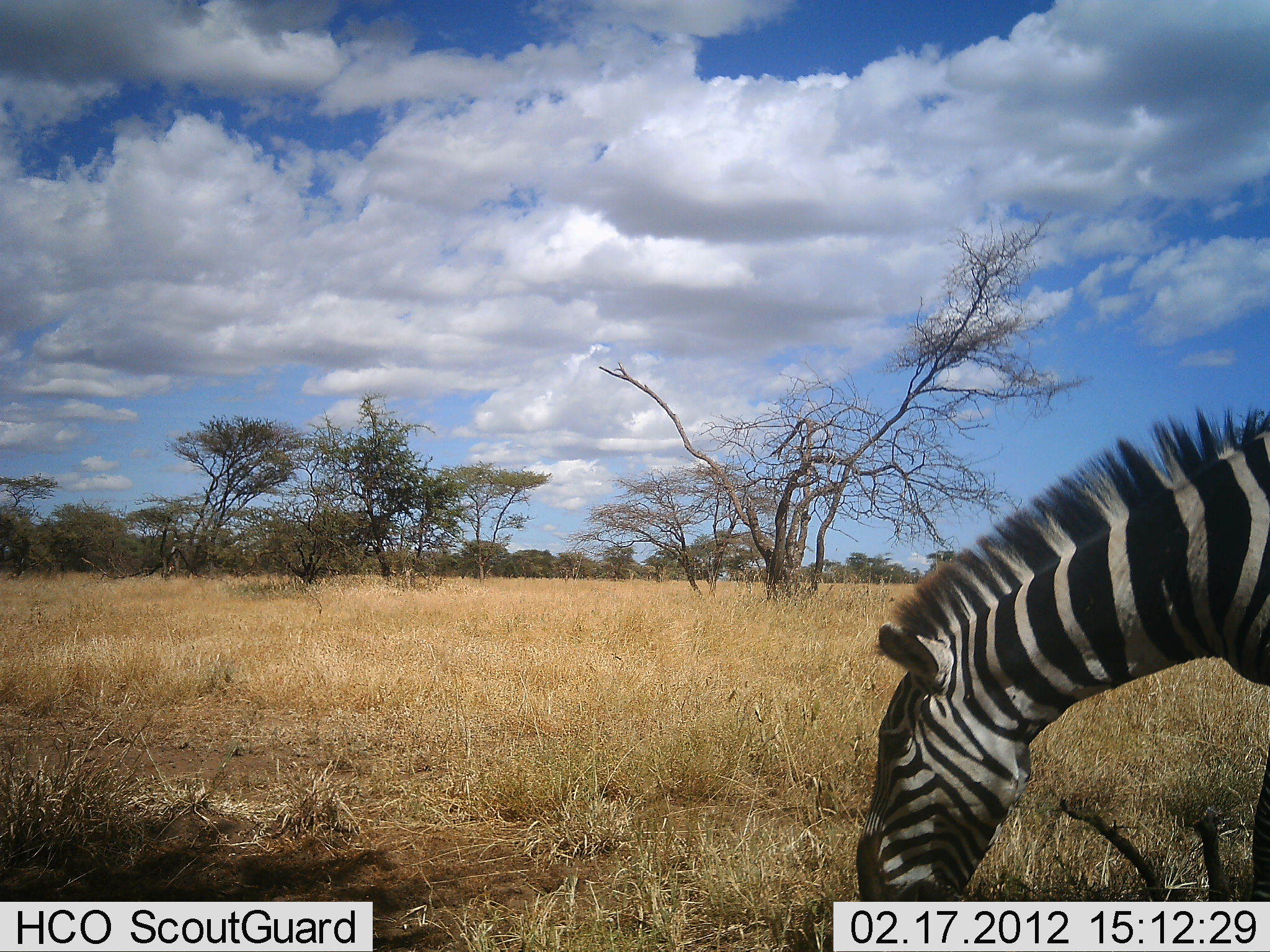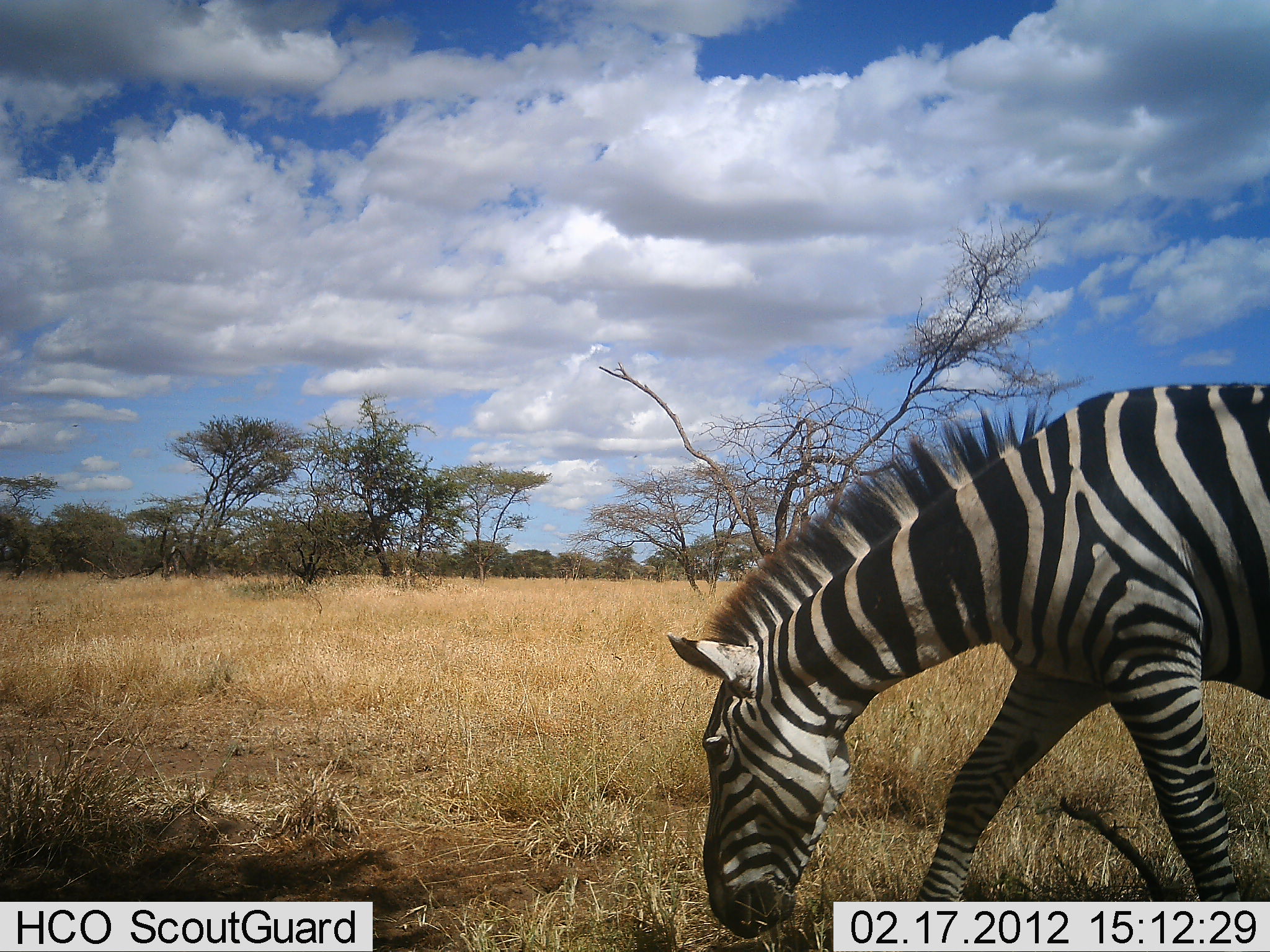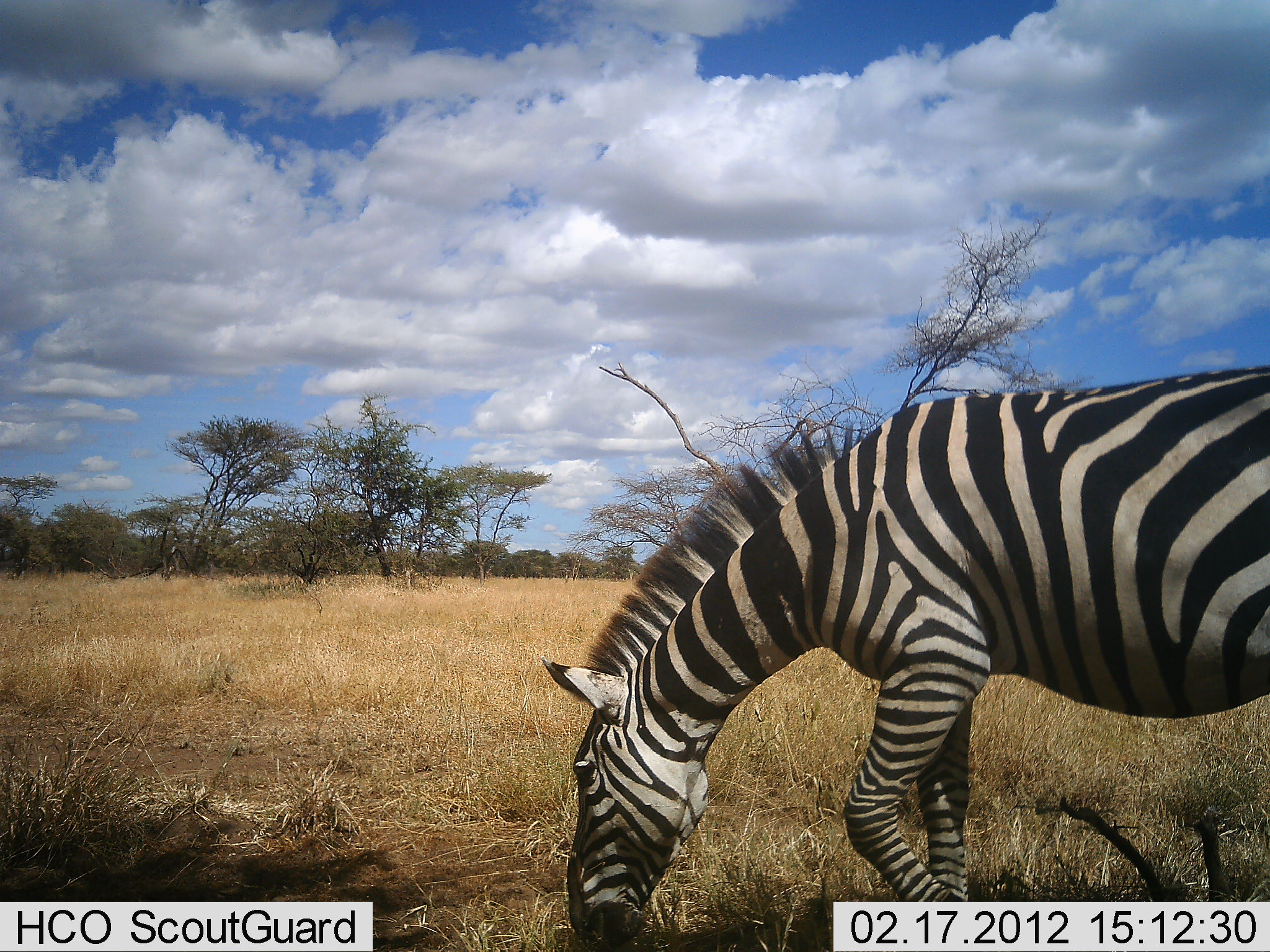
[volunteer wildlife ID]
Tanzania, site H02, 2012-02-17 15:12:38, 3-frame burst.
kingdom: Animalia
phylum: Chordata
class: Mammalia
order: Perissodactyla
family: Equidae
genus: Equus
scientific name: Equus quagga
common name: plains zebra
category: zebra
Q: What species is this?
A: Zebra (plains zebra) (Equus quagga).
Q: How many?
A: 1.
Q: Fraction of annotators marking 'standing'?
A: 3%.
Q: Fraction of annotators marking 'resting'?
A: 0%.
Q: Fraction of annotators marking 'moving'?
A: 70%.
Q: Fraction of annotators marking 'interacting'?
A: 0%.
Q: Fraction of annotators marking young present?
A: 0%.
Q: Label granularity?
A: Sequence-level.